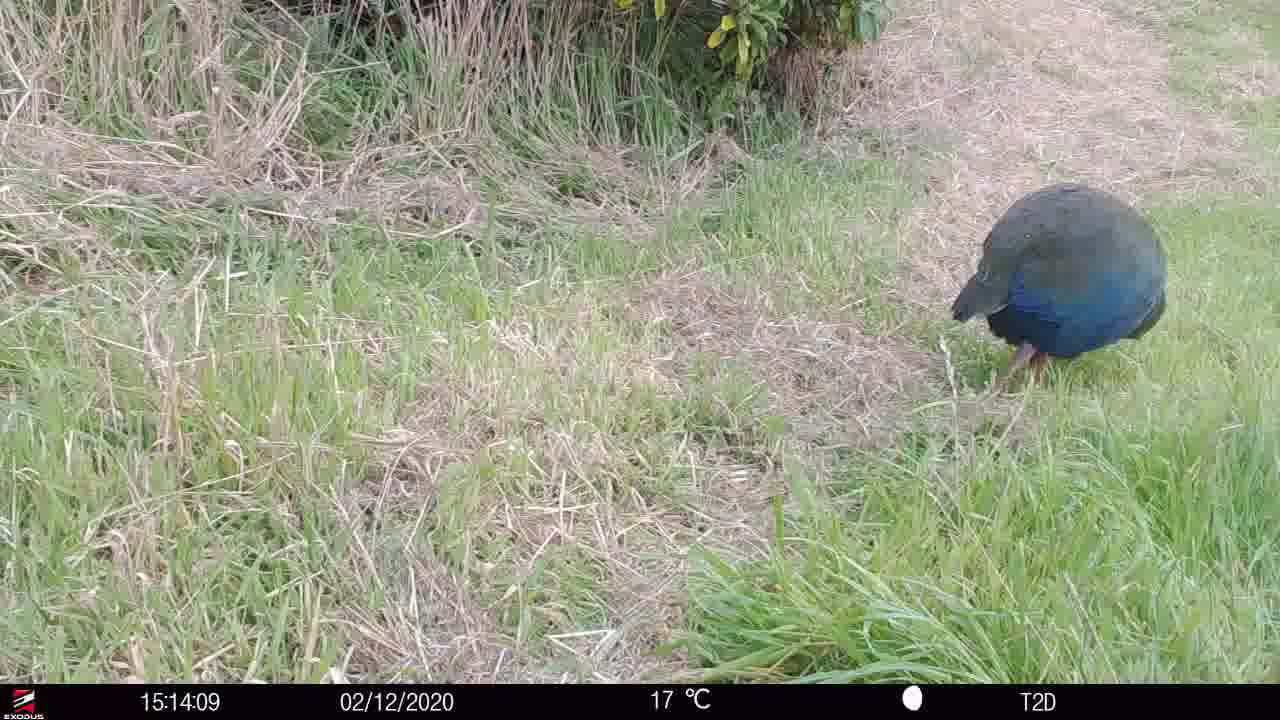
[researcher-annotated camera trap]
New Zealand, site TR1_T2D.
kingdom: Animalia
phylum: Chordata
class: Aves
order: Gruiformes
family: Rallidae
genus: Porphyrio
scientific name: Porphyrio mantelli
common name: takahe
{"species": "takahe (Porphyrio mantelli)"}